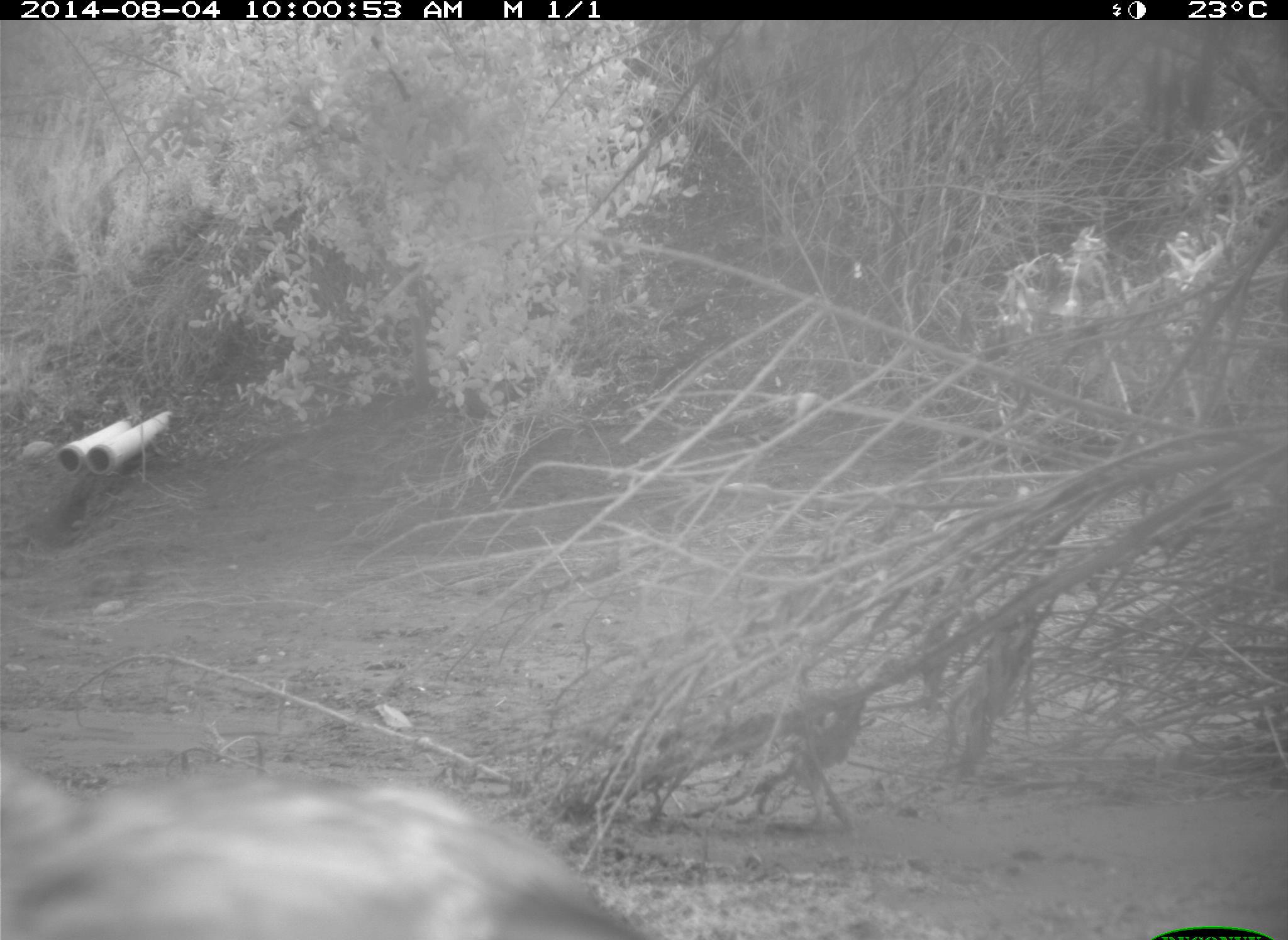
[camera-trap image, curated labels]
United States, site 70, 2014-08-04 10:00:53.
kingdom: Animalia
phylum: Chordata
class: Aves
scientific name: Aves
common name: bird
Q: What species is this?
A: Bird (Aves).